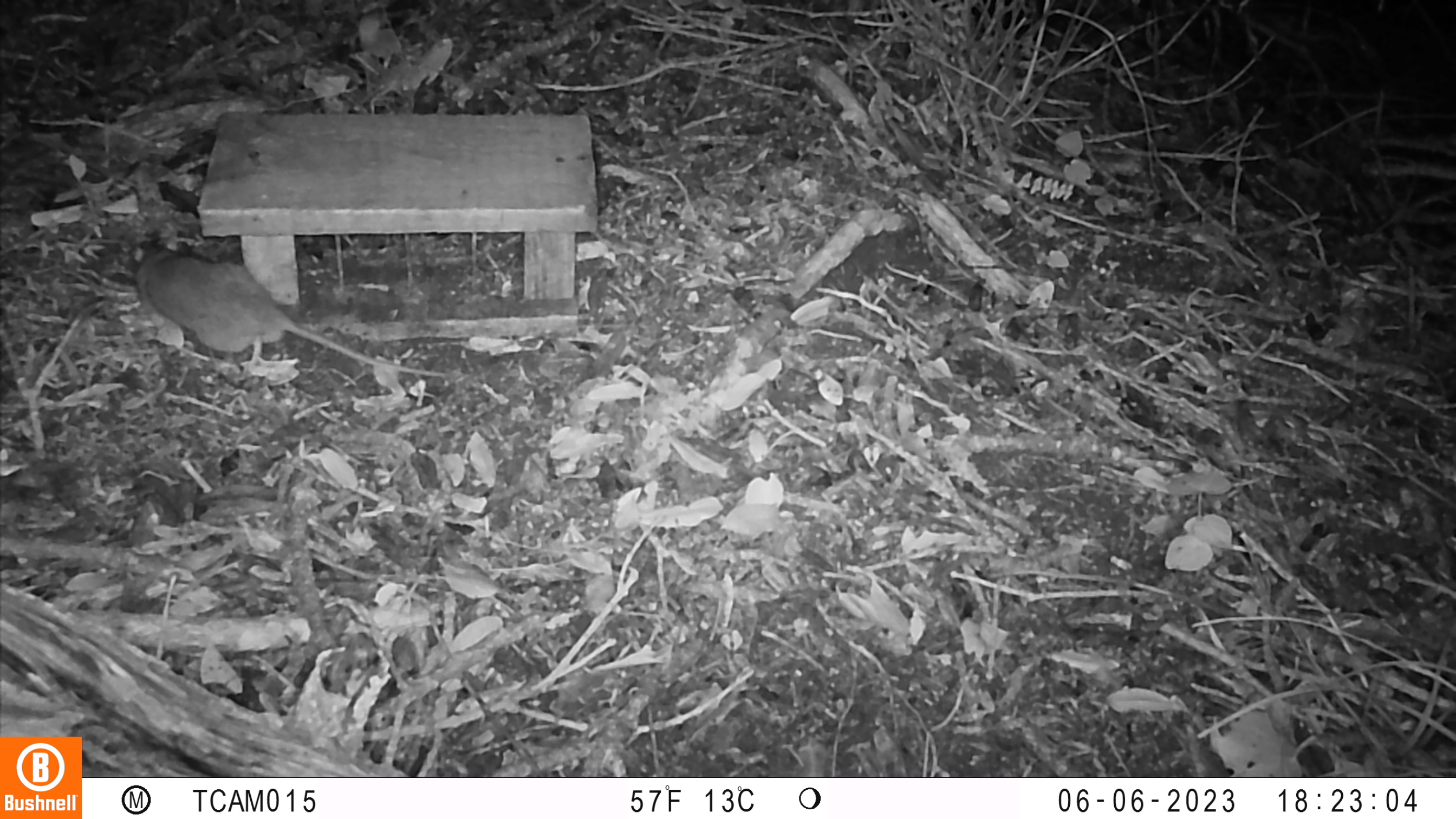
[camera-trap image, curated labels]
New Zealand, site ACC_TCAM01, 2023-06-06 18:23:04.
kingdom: Animalia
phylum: Chordata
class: Mammalia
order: Rodentia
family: Muridae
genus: Rattus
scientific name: Rattus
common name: rat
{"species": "rat (Rattus)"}